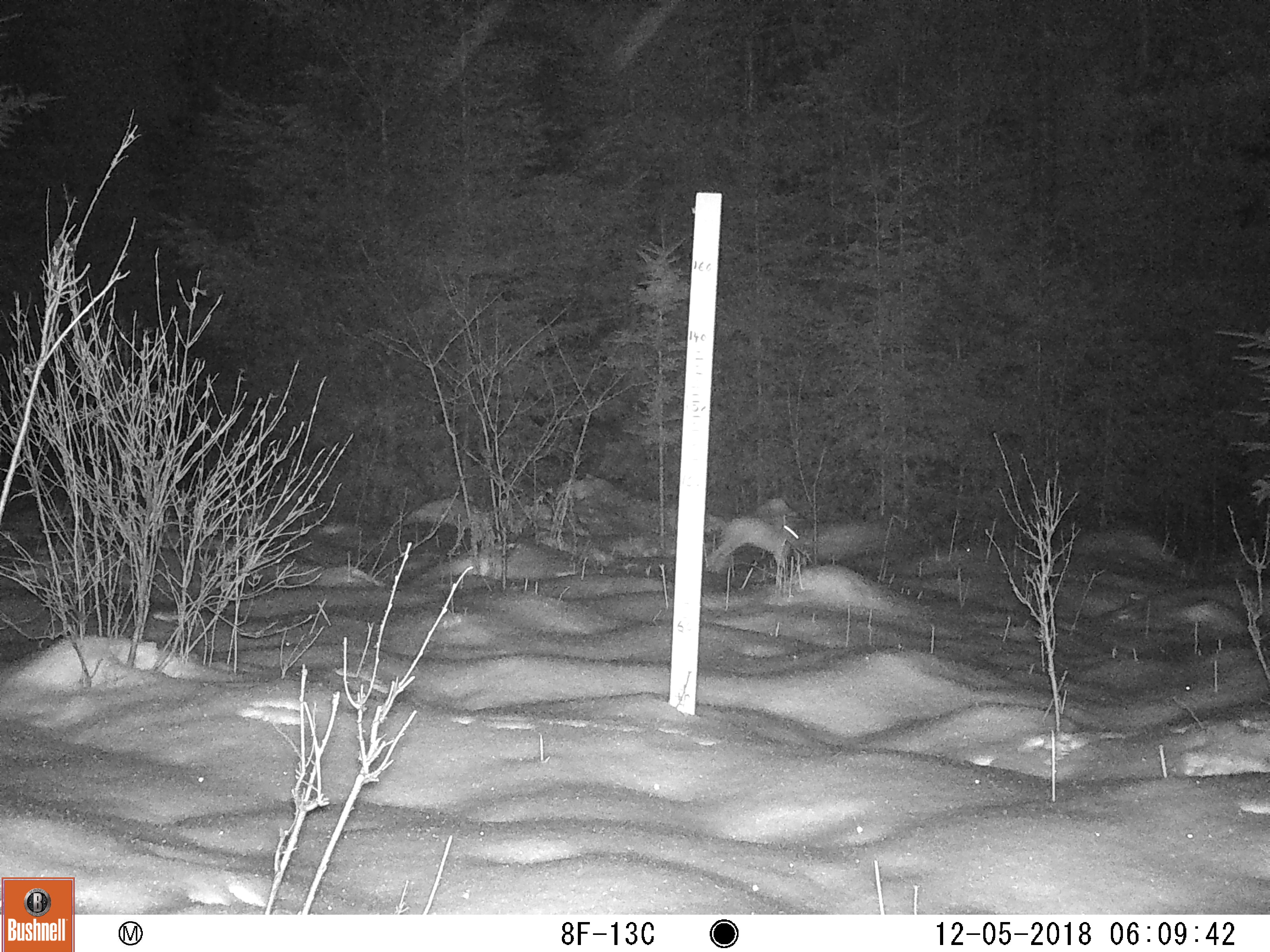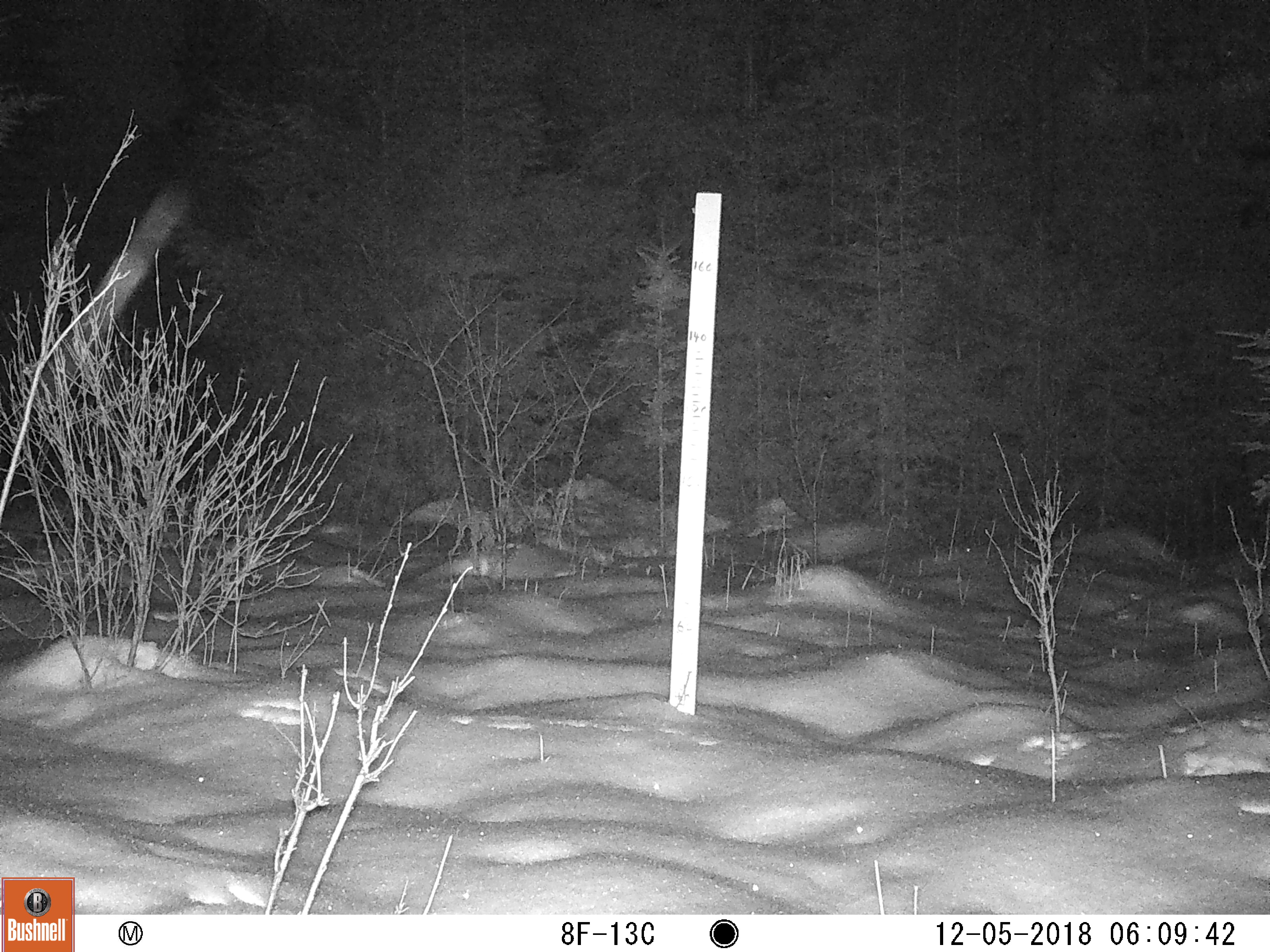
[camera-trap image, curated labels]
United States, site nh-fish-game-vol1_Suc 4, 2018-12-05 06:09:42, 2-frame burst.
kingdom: Animalia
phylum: Chordata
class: Mammalia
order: Lagomorpha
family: Leporidae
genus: Lepus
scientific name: Lepus americanus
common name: snowshoe hare